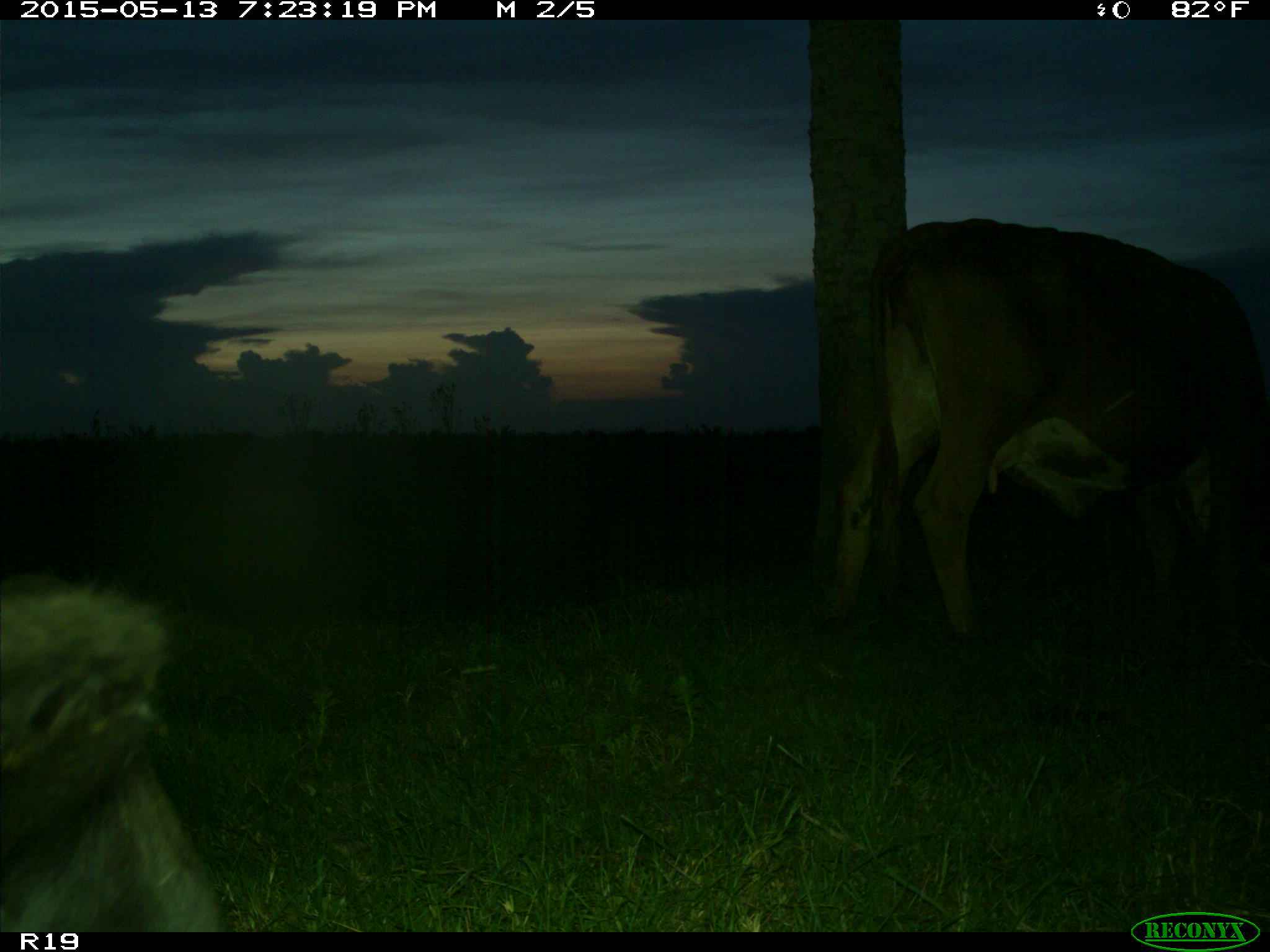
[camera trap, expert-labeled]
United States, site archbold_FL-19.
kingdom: Animalia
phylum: Chordata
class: Mammalia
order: Artiodactyla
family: Bovidae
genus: Bos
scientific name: Bos taurus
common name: domestic cow